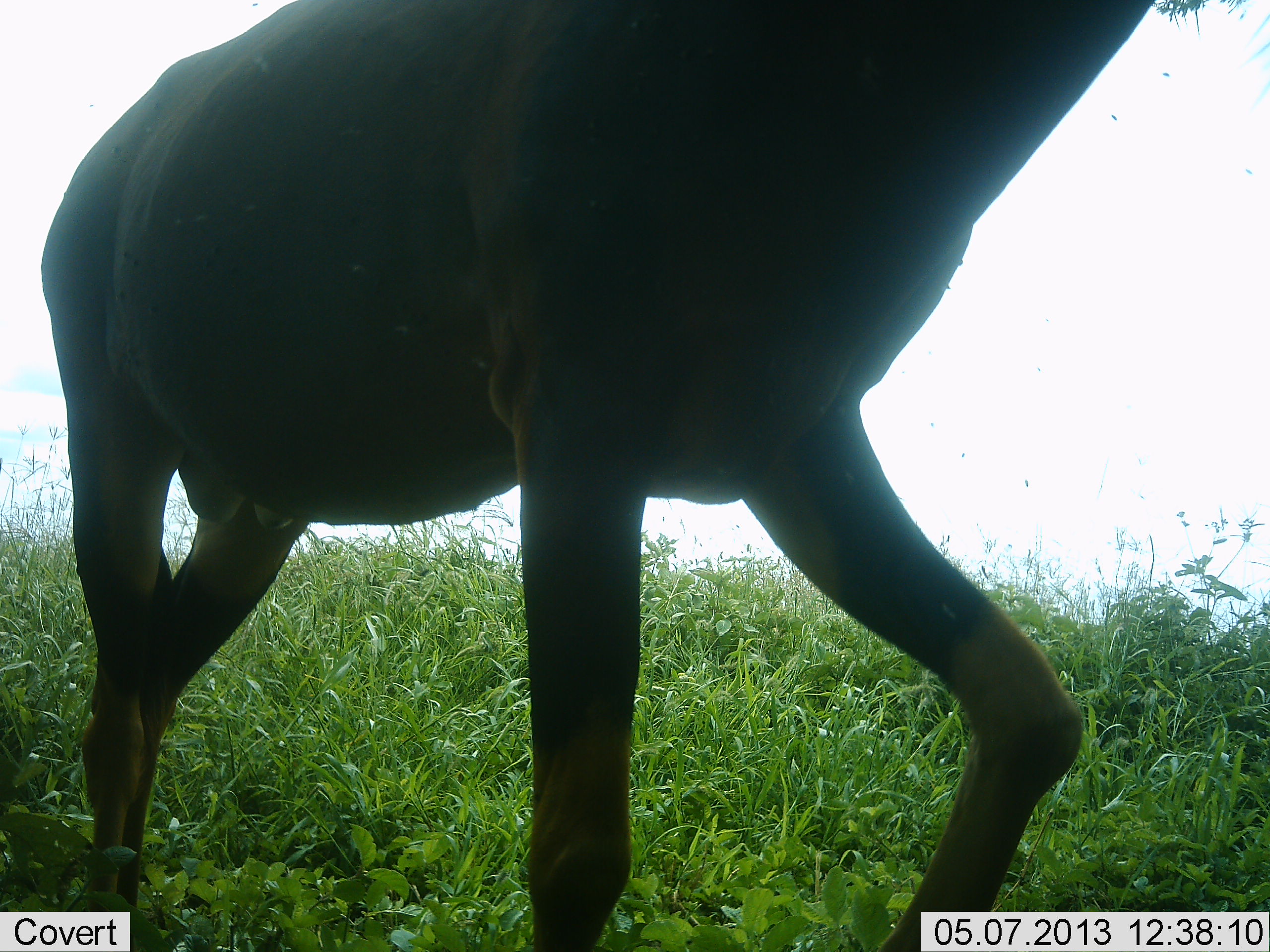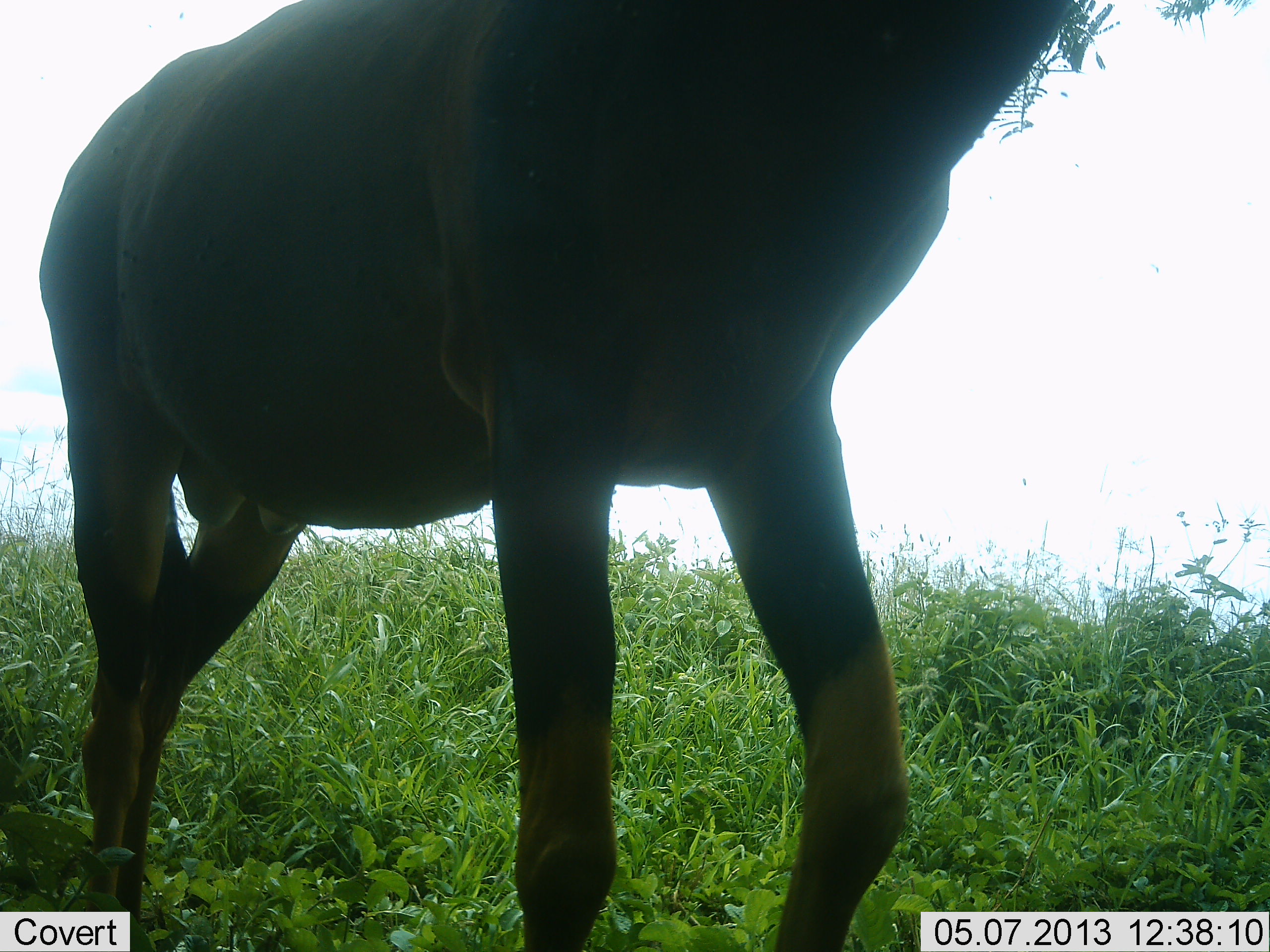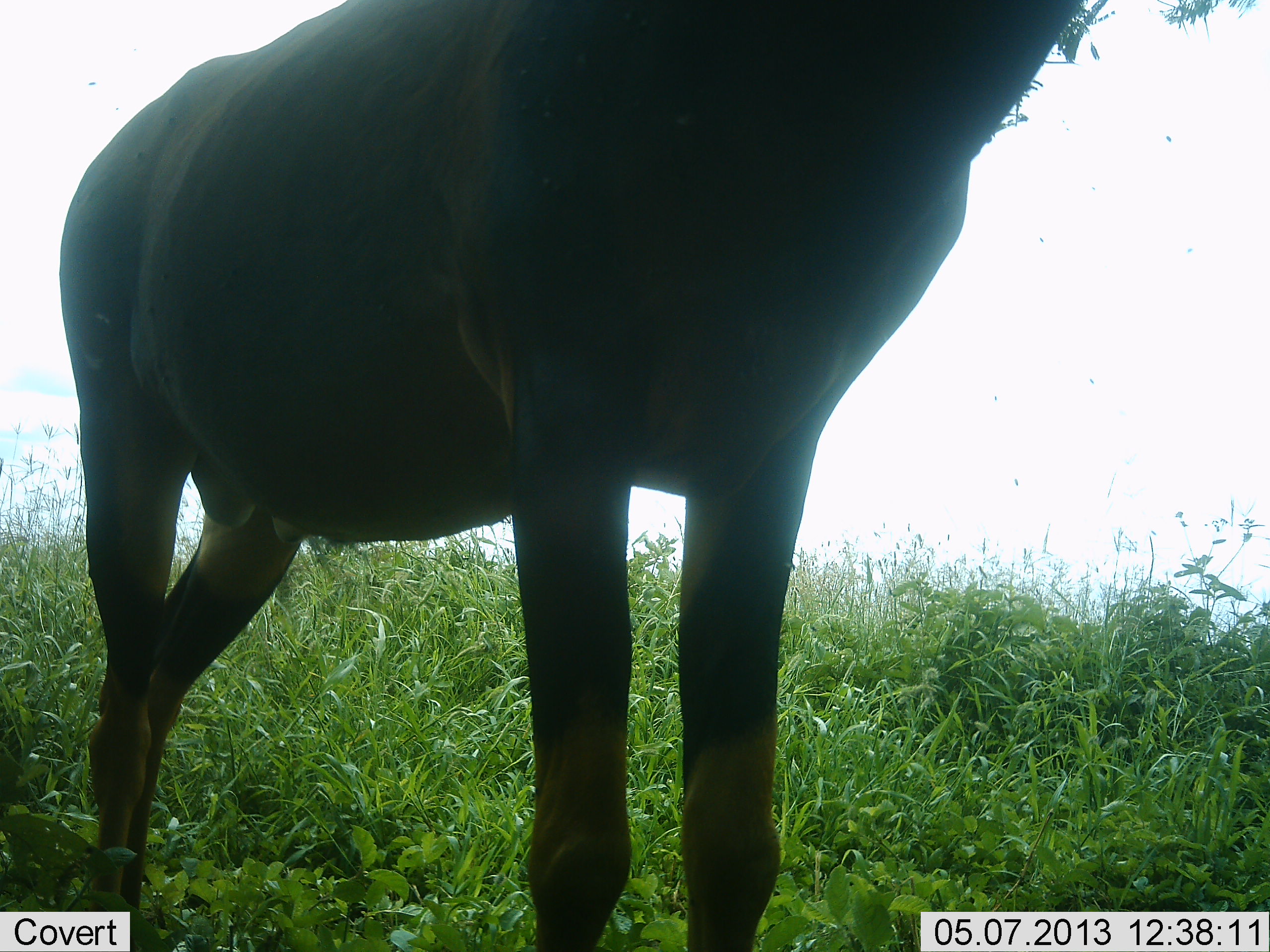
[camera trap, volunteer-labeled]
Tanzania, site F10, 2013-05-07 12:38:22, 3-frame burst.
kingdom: Animalia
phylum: Chordata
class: Mammalia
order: Artiodactyla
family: Bovidae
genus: Damaliscus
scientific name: Damaliscus lunatus jimela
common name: topi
Topi (Damaliscus lunatus jimela), count 1. Behavior (volunteer vote fractions): standing 90%, resting 0%, moving 10%, interacting 0%. Young present (vote fraction): 0%. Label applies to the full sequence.